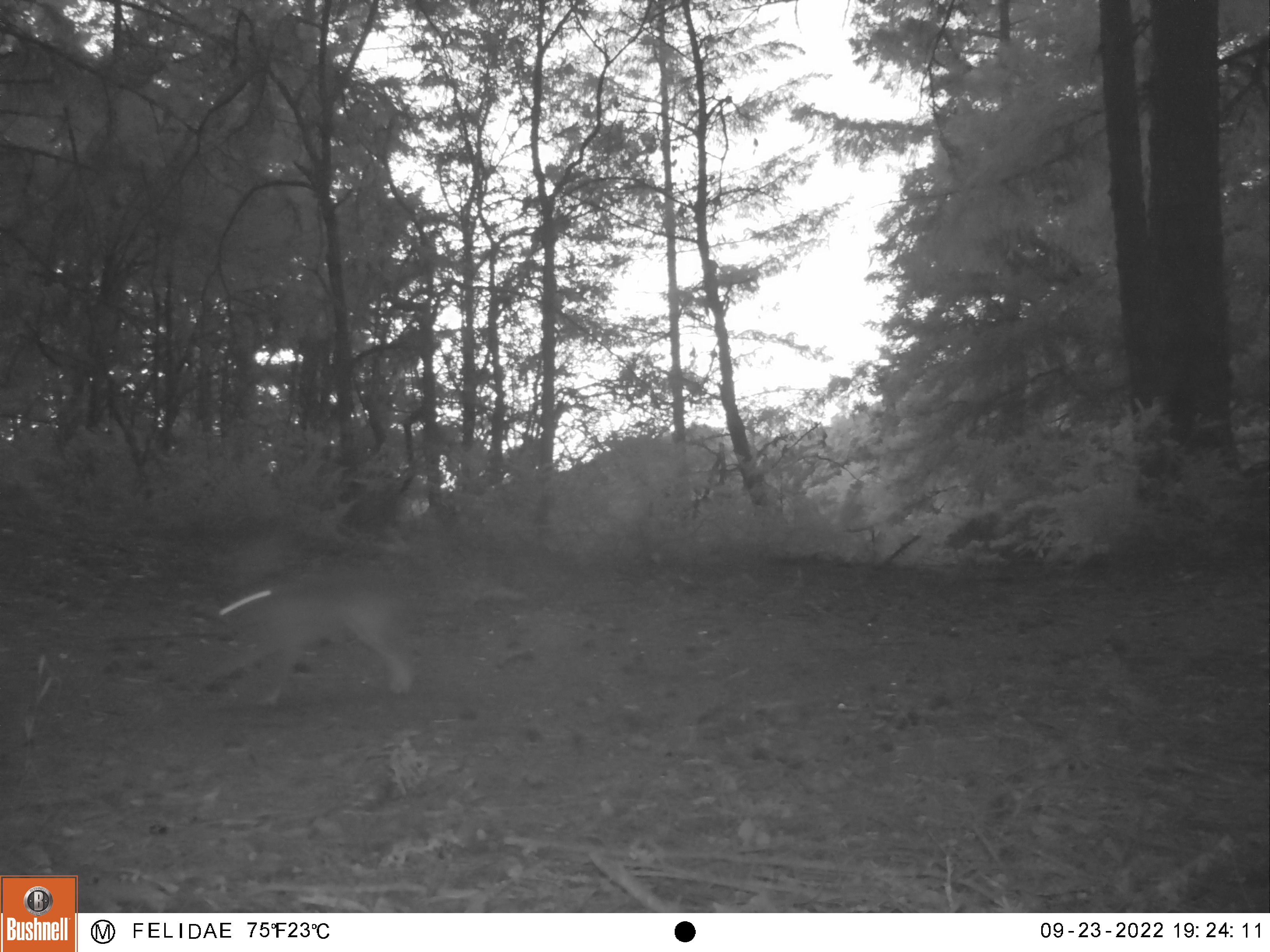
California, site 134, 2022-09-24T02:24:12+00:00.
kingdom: Animalia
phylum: Chordata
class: Mammalia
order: Lagomorpha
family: Leporidae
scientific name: Leporidae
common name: rabbit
Rabbit (Leporidae).